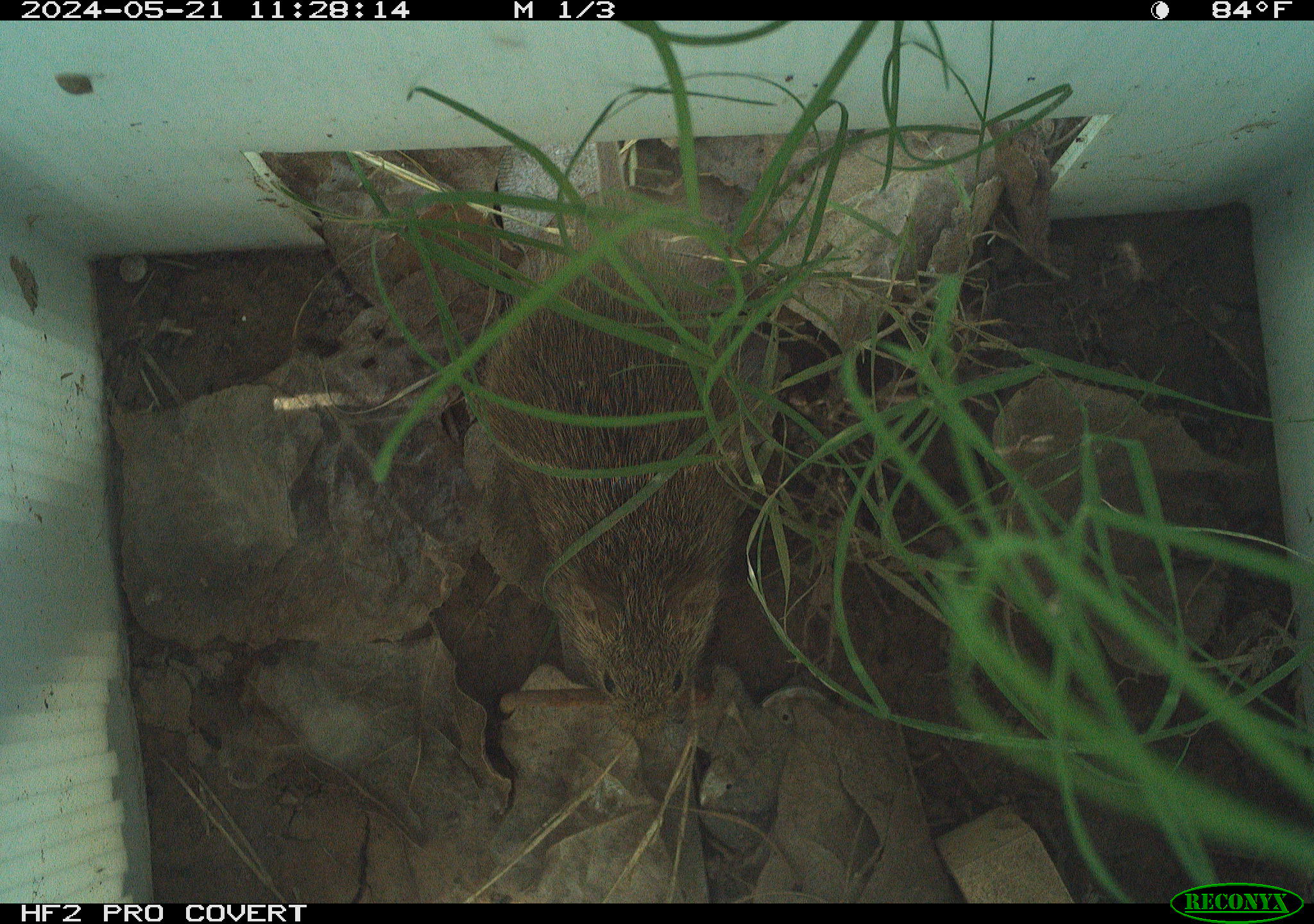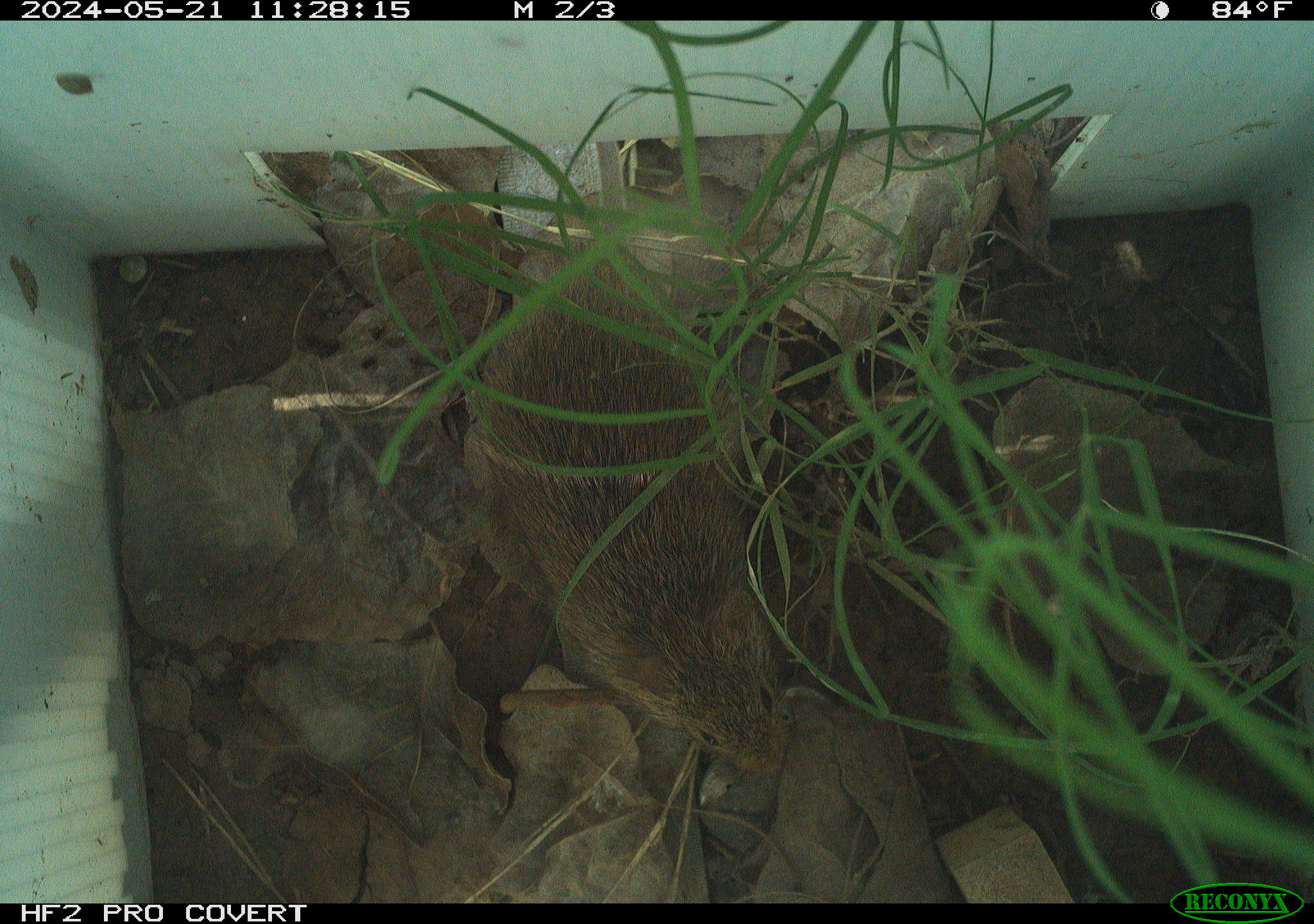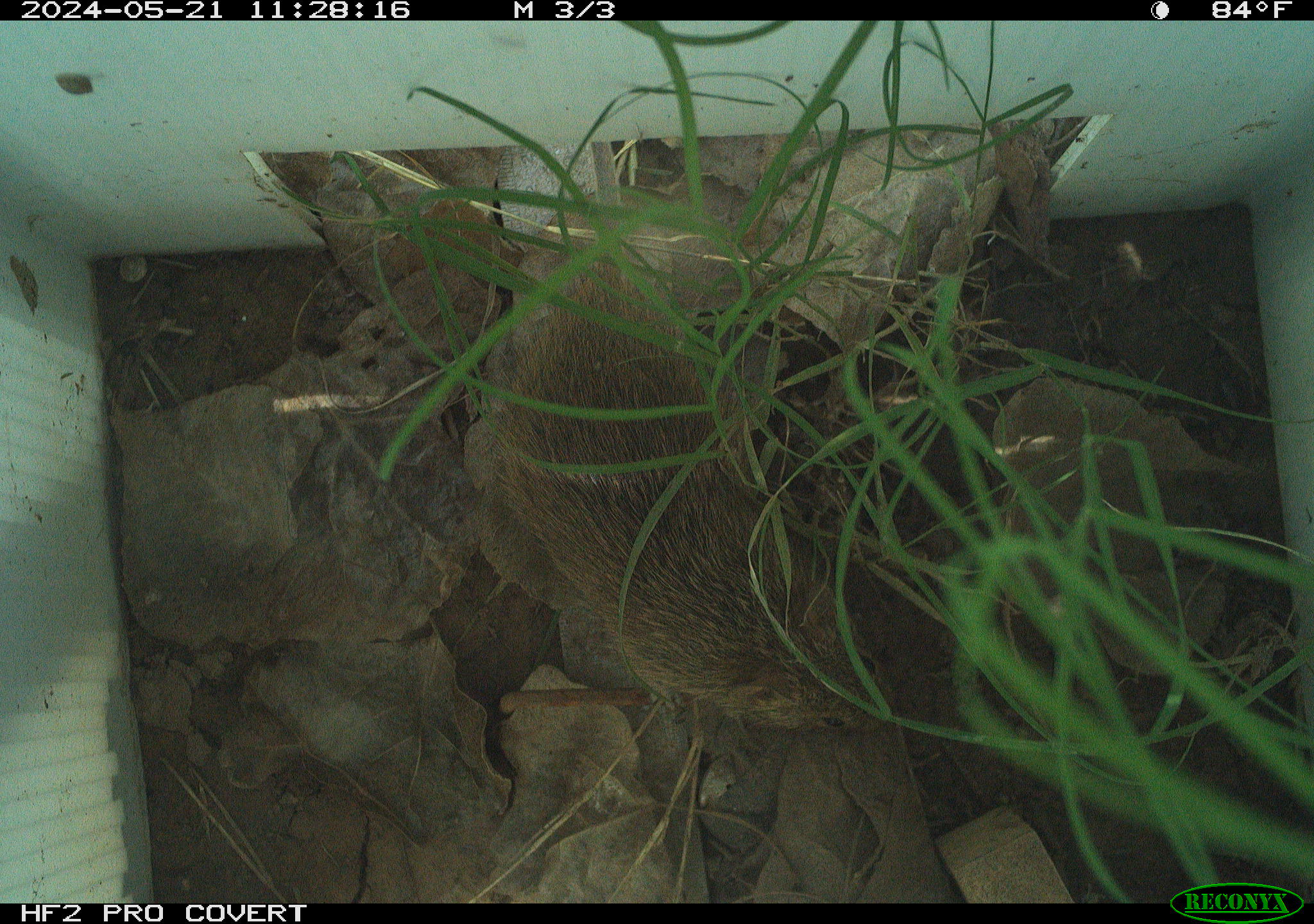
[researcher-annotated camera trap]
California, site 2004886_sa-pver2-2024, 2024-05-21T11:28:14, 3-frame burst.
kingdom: Animalia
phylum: Chordata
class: Mammalia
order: Rodentia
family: Cricetidae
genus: Sigmodon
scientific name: Sigmodon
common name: cotton rat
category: sigmodon species